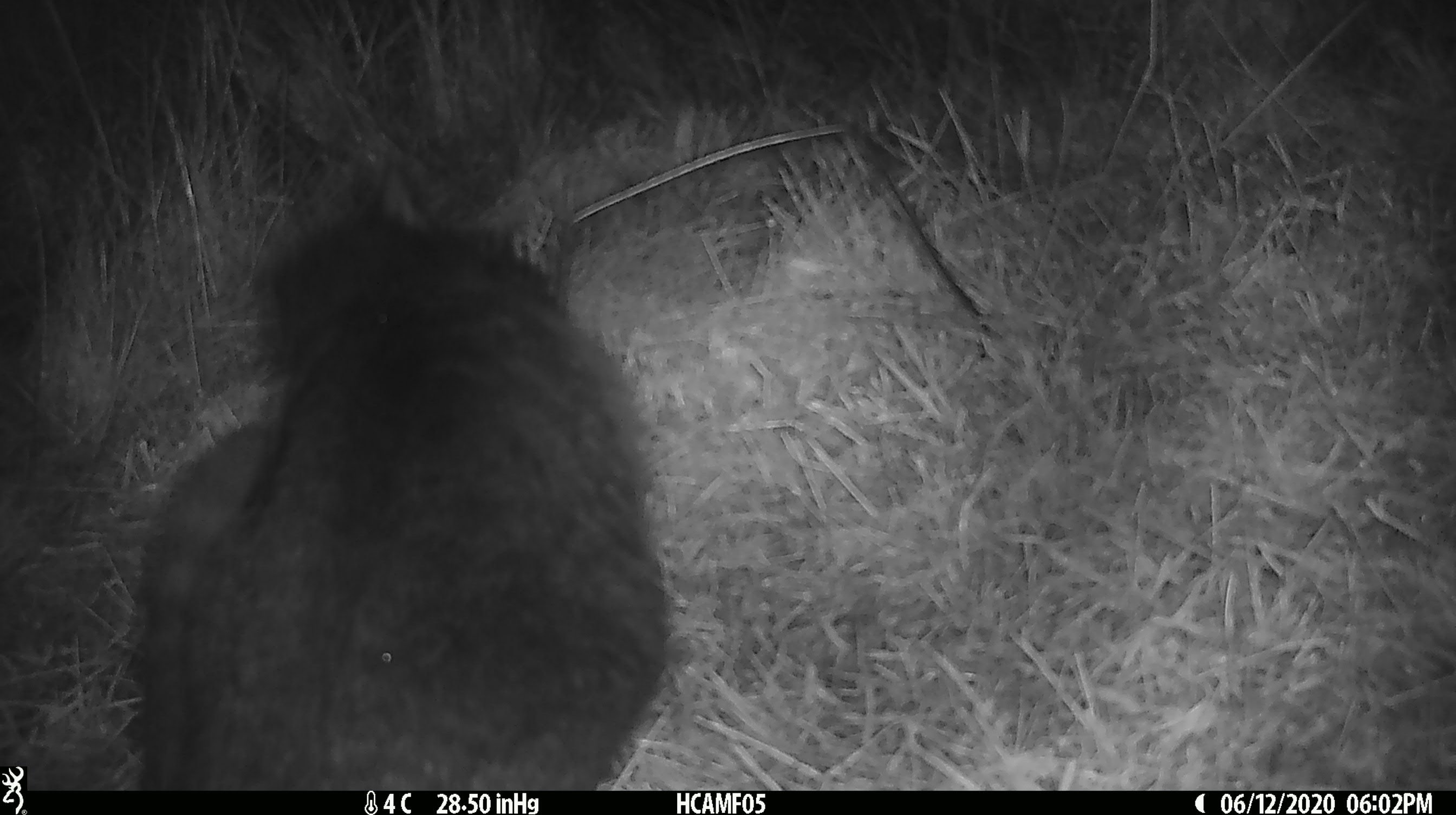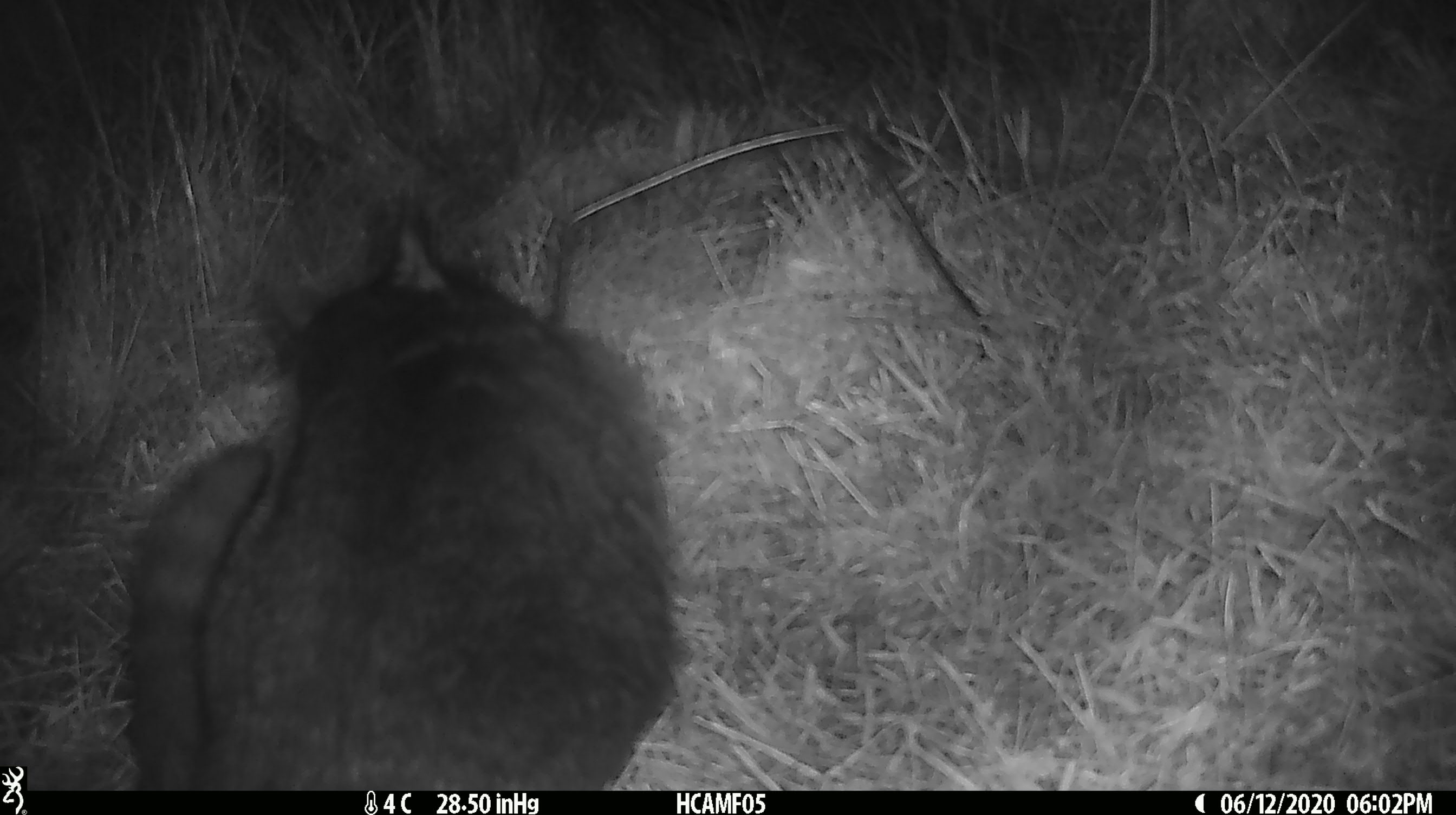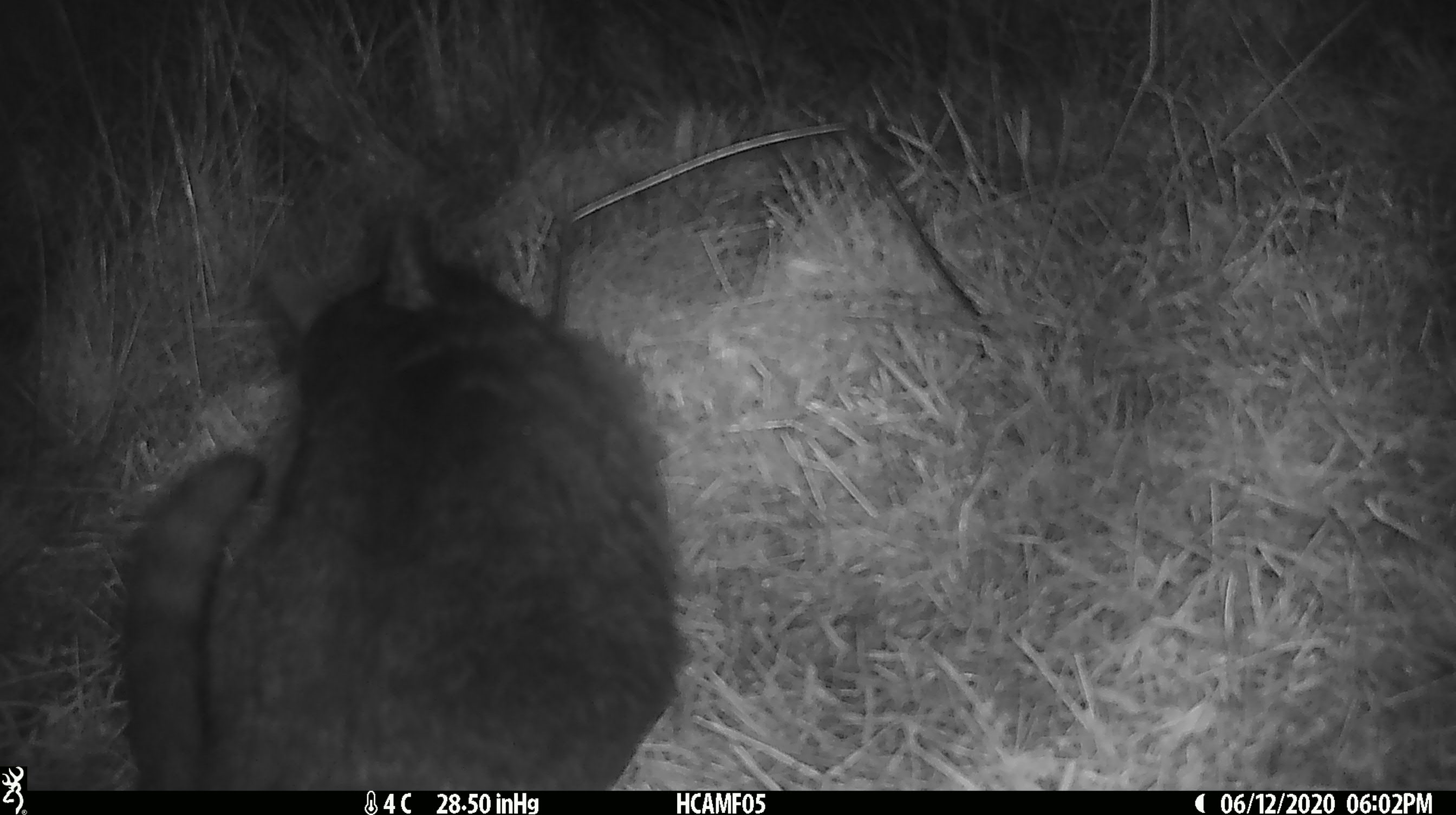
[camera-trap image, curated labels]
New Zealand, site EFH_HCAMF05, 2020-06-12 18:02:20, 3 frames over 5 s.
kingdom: Animalia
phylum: Chordata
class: Mammalia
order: Carnivora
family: Felidae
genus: Felis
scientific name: Felis catus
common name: domestic cat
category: cat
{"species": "cat (domestic cat) (Felis catus)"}